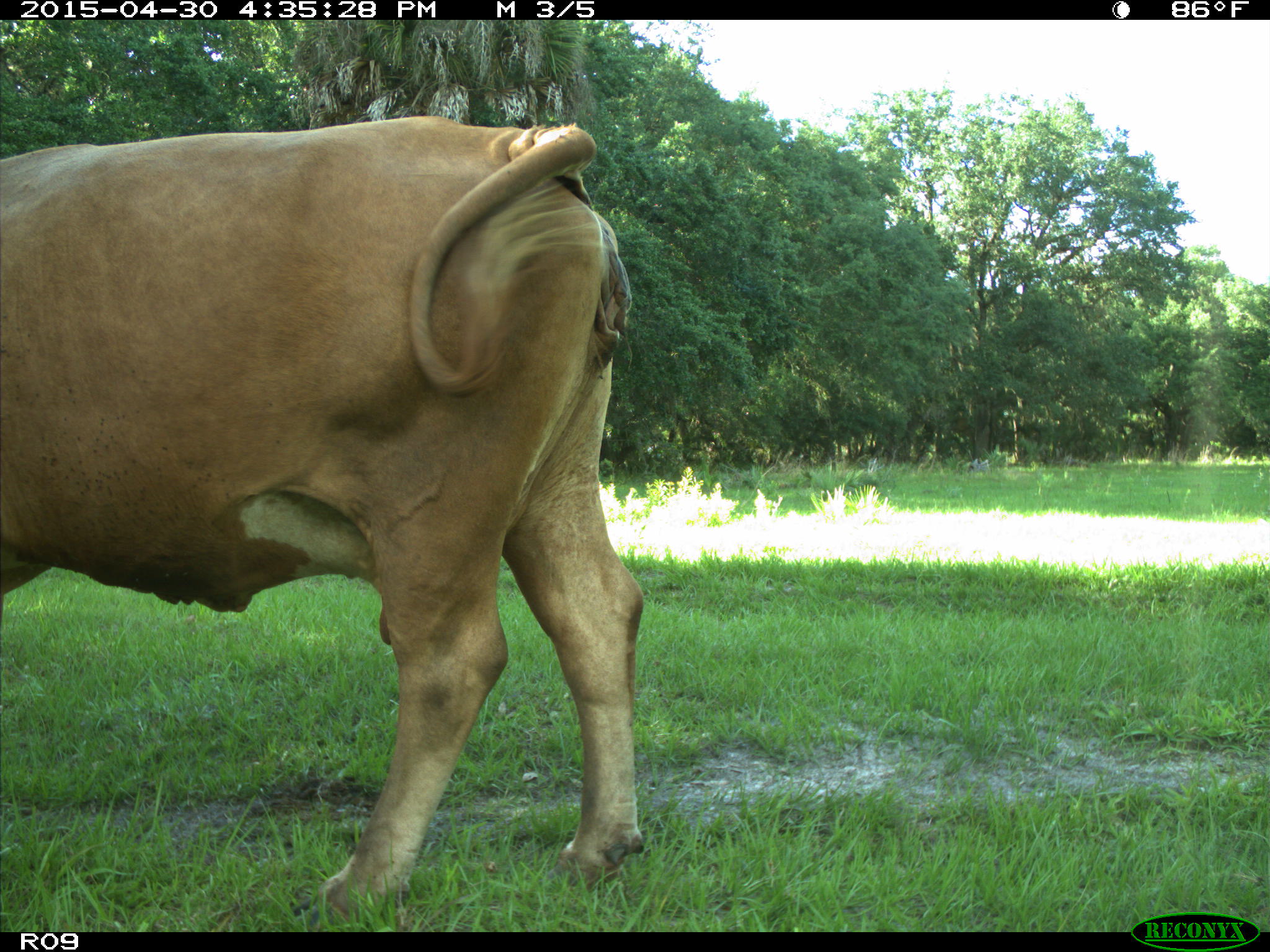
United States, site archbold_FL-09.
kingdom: Animalia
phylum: Chordata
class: Mammalia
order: Artiodactyla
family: Bovidae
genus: Bos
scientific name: Bos taurus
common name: domestic cow